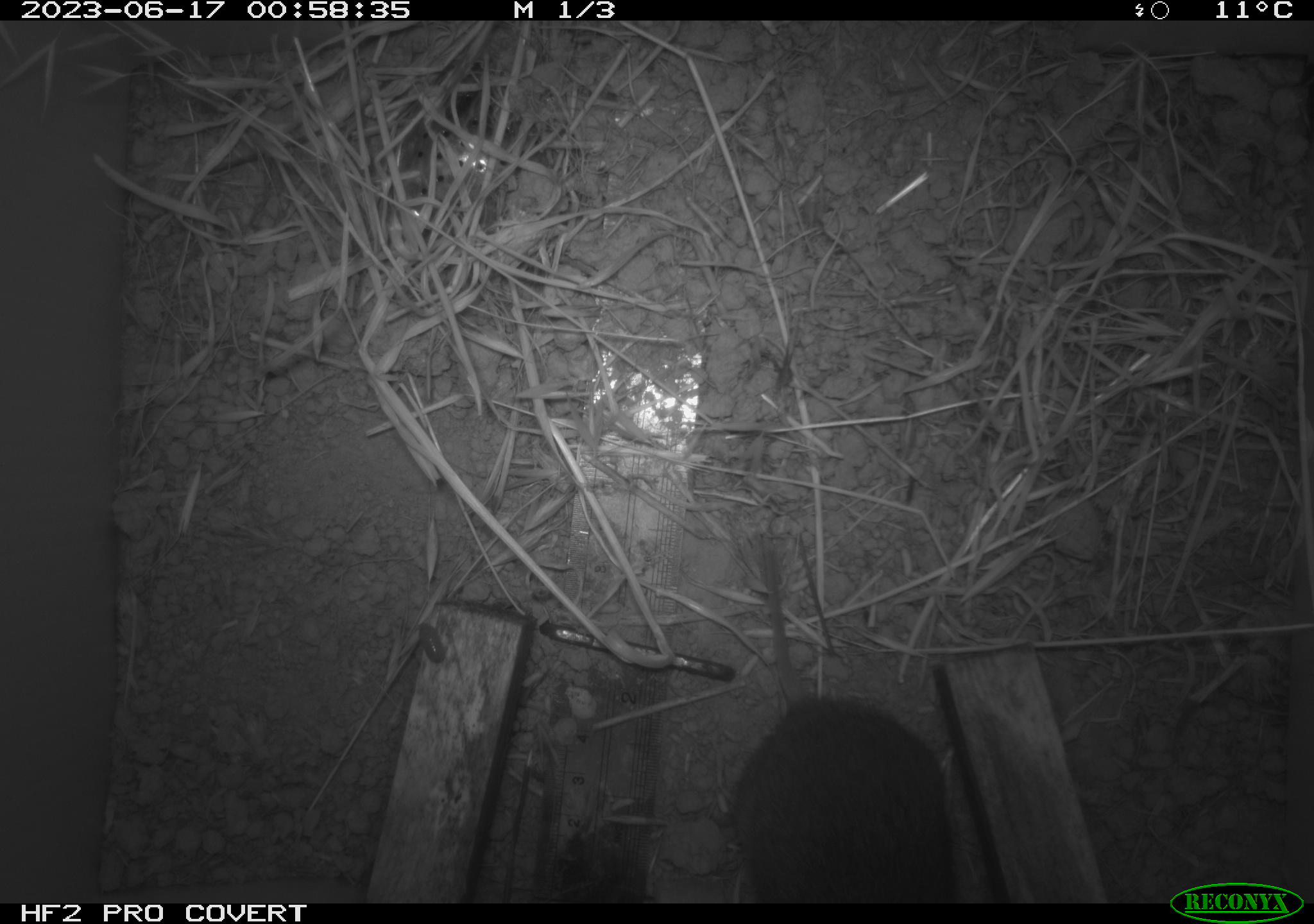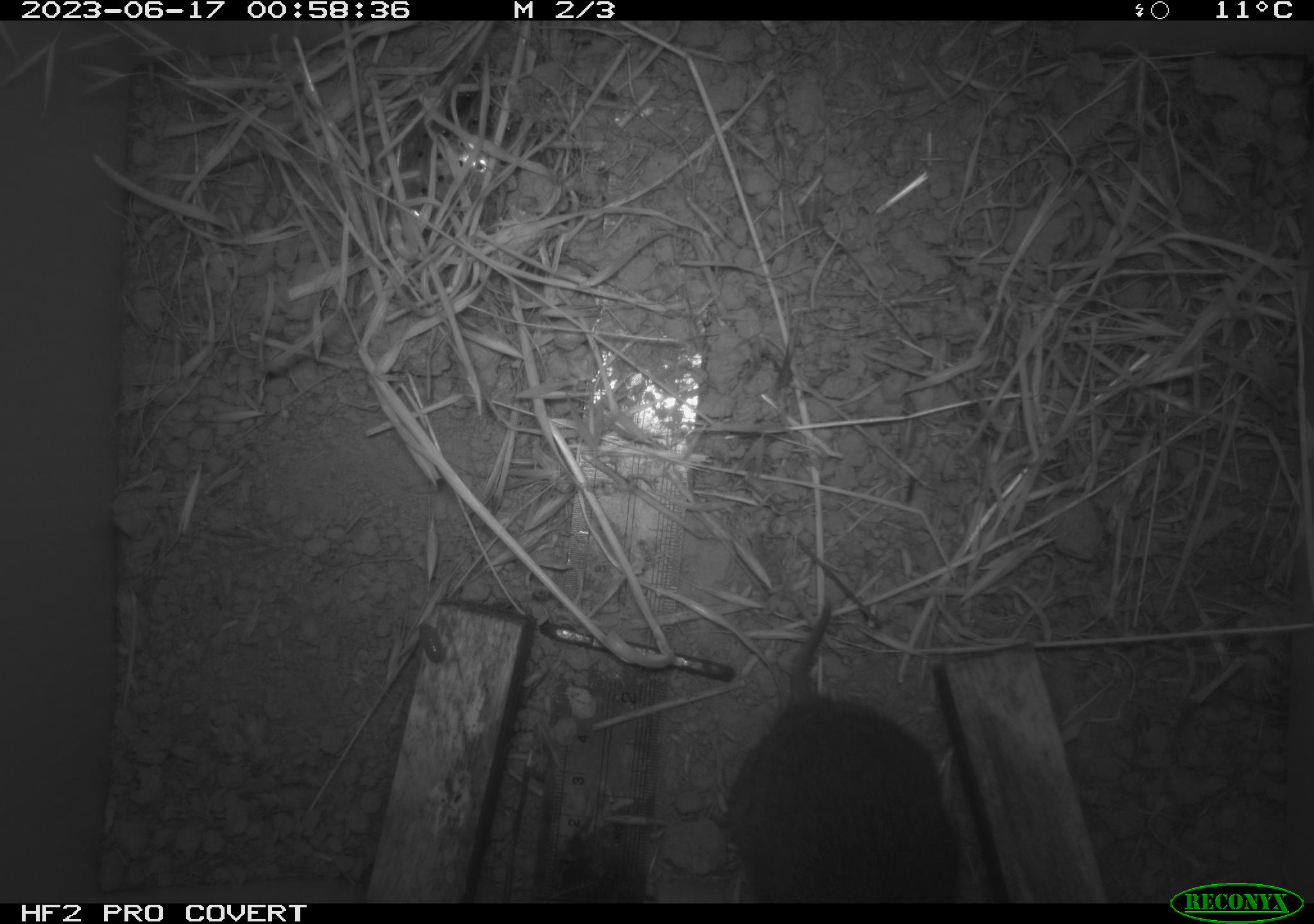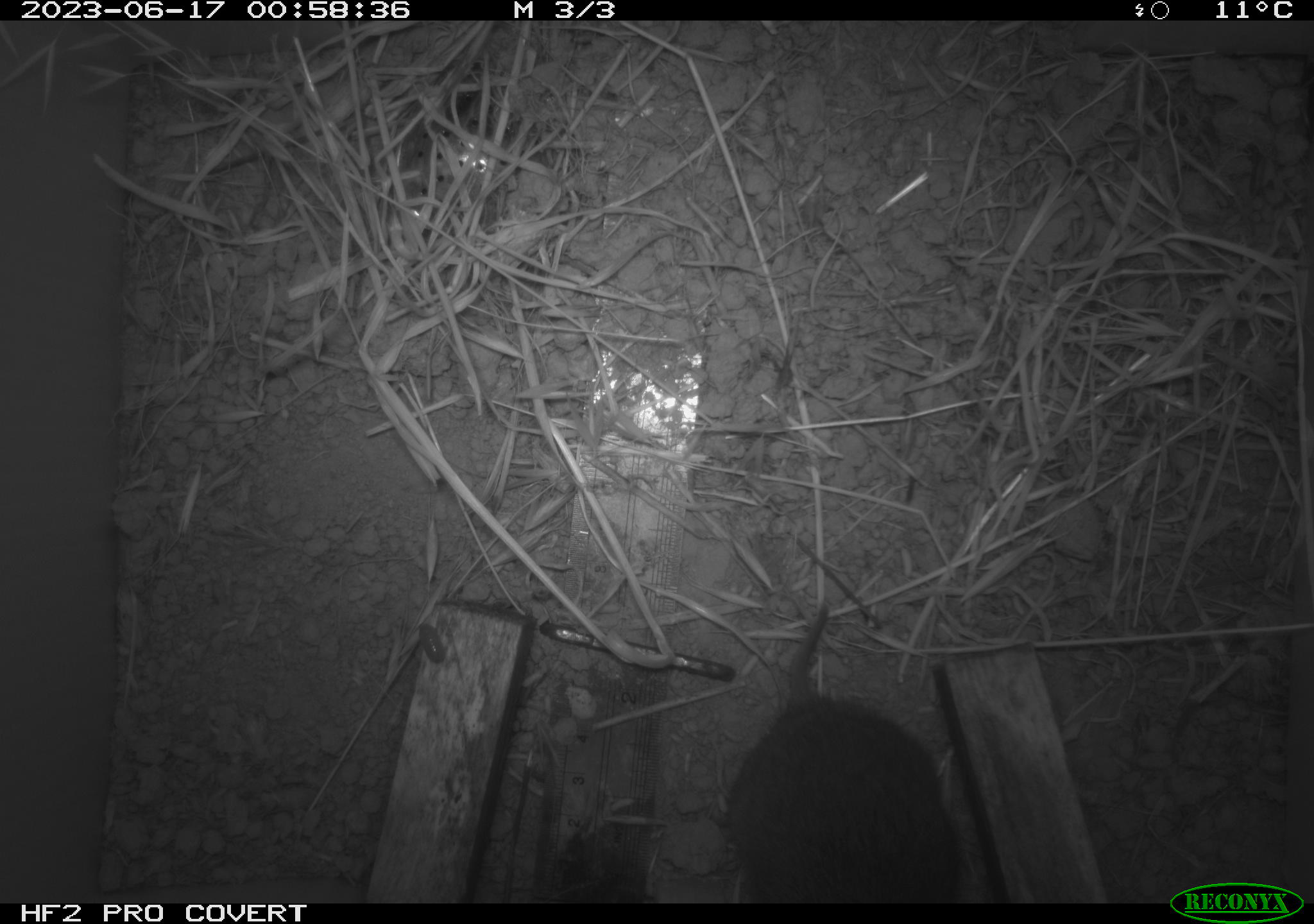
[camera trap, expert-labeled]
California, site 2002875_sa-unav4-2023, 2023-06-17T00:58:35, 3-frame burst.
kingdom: Animalia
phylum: Chordata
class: Mammalia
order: Rodentia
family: Cricetidae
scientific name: Arvicolinae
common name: voles, lemmings, and muskrats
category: arvicolinae subfamily